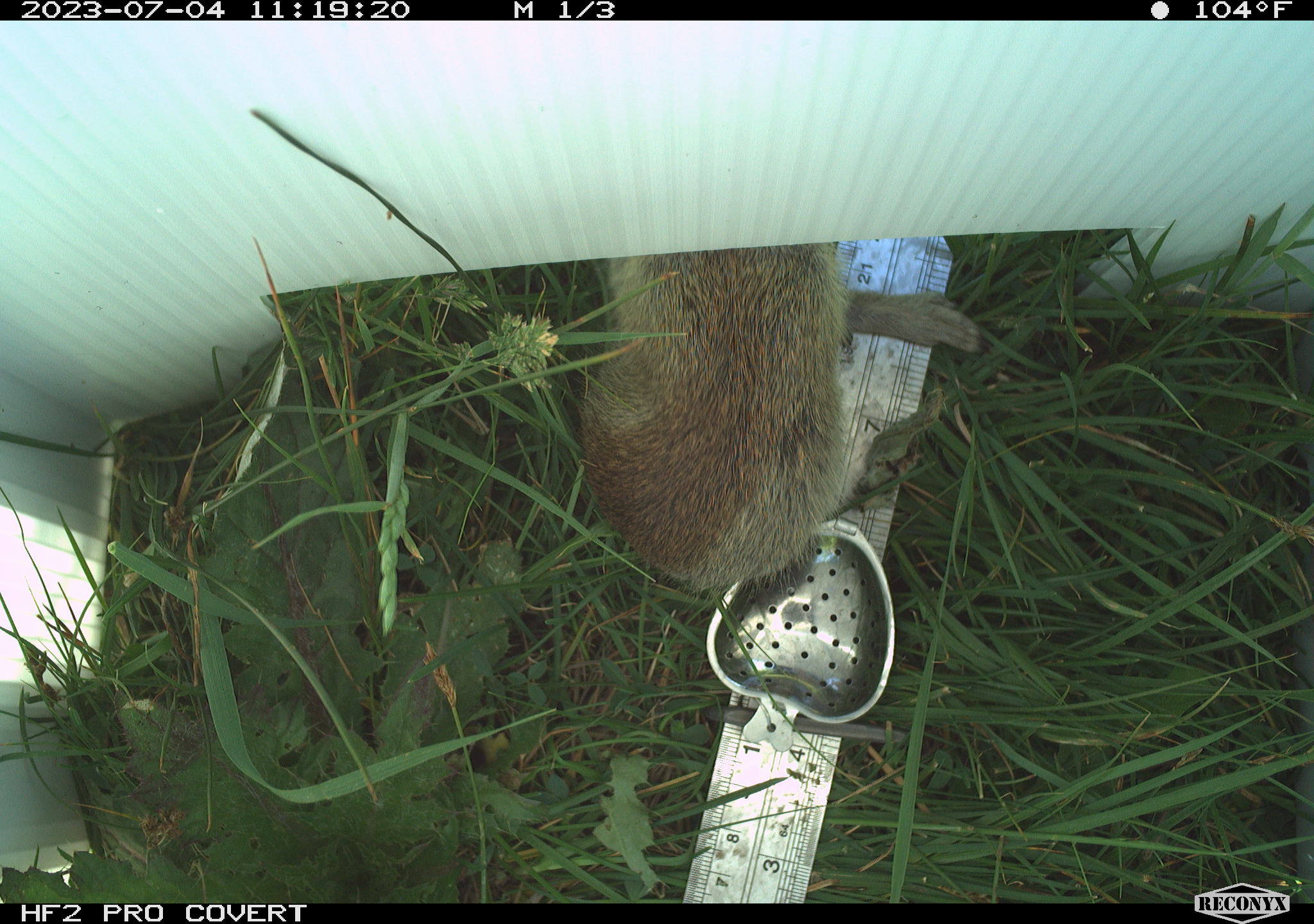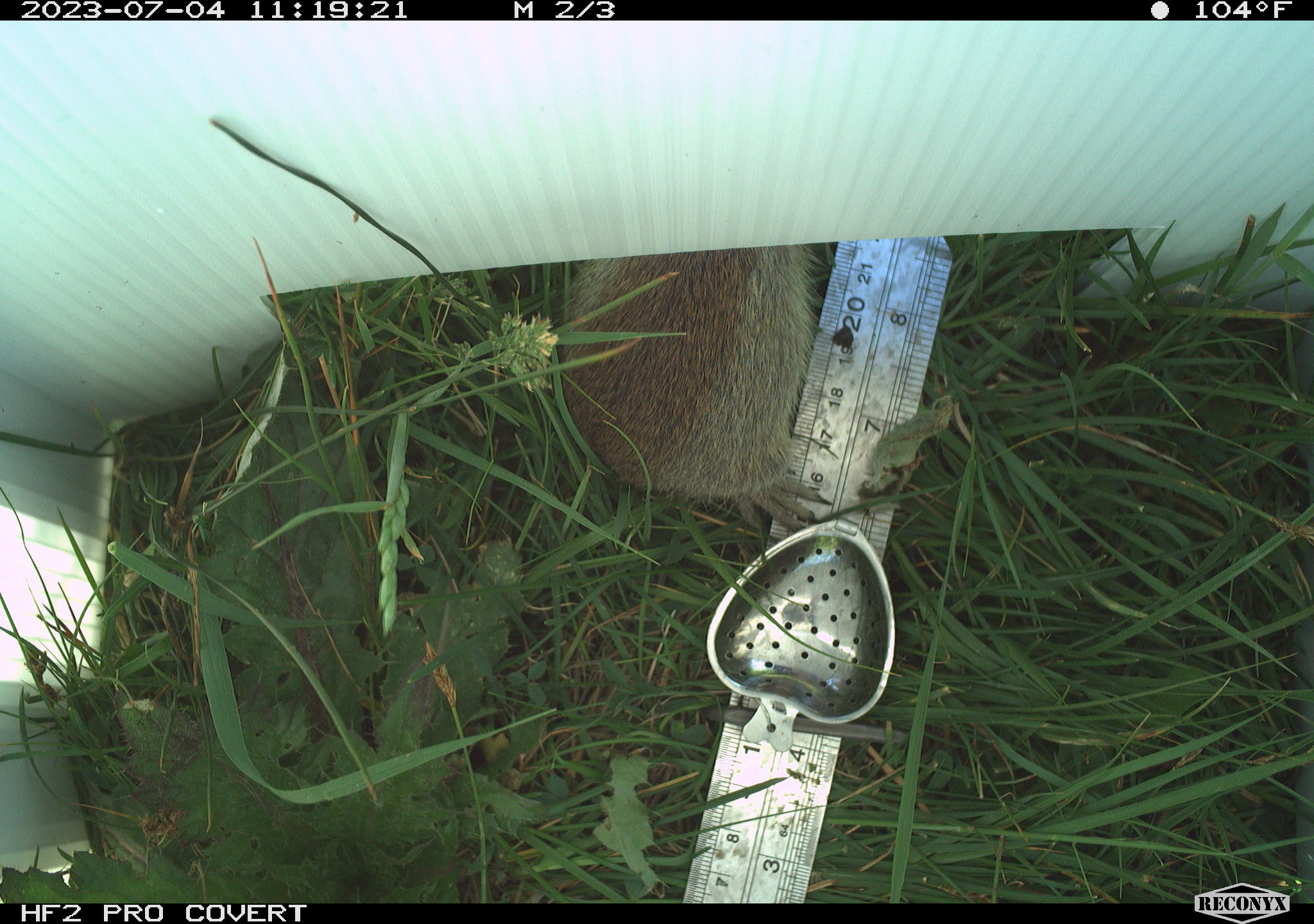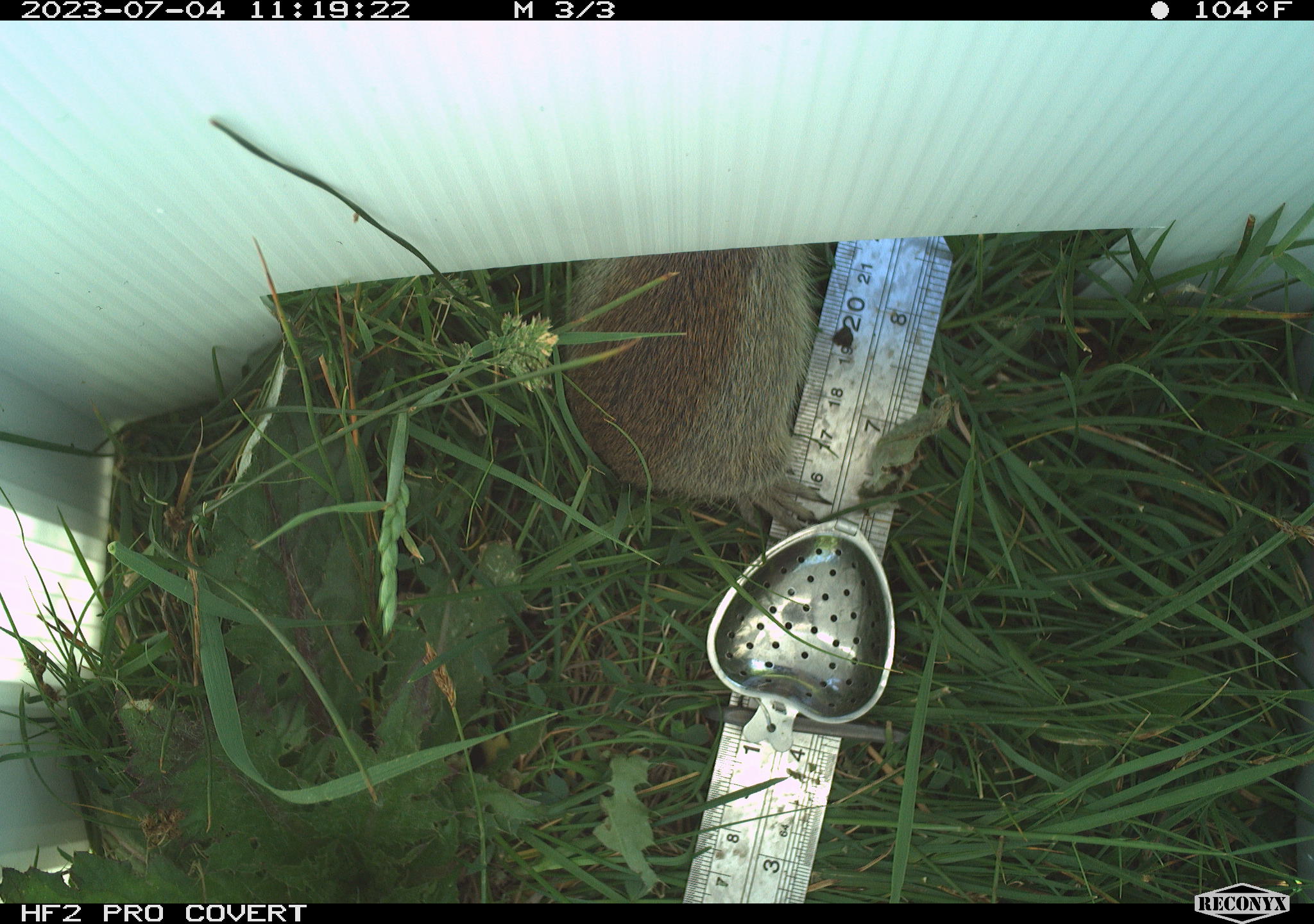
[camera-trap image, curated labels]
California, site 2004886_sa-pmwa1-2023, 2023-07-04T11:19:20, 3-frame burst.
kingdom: Animalia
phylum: Chordata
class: Mammalia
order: Rodentia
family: Sciuridae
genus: Urocitellus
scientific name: Urocitellus beldingi beldingi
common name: belding's ground squirrel